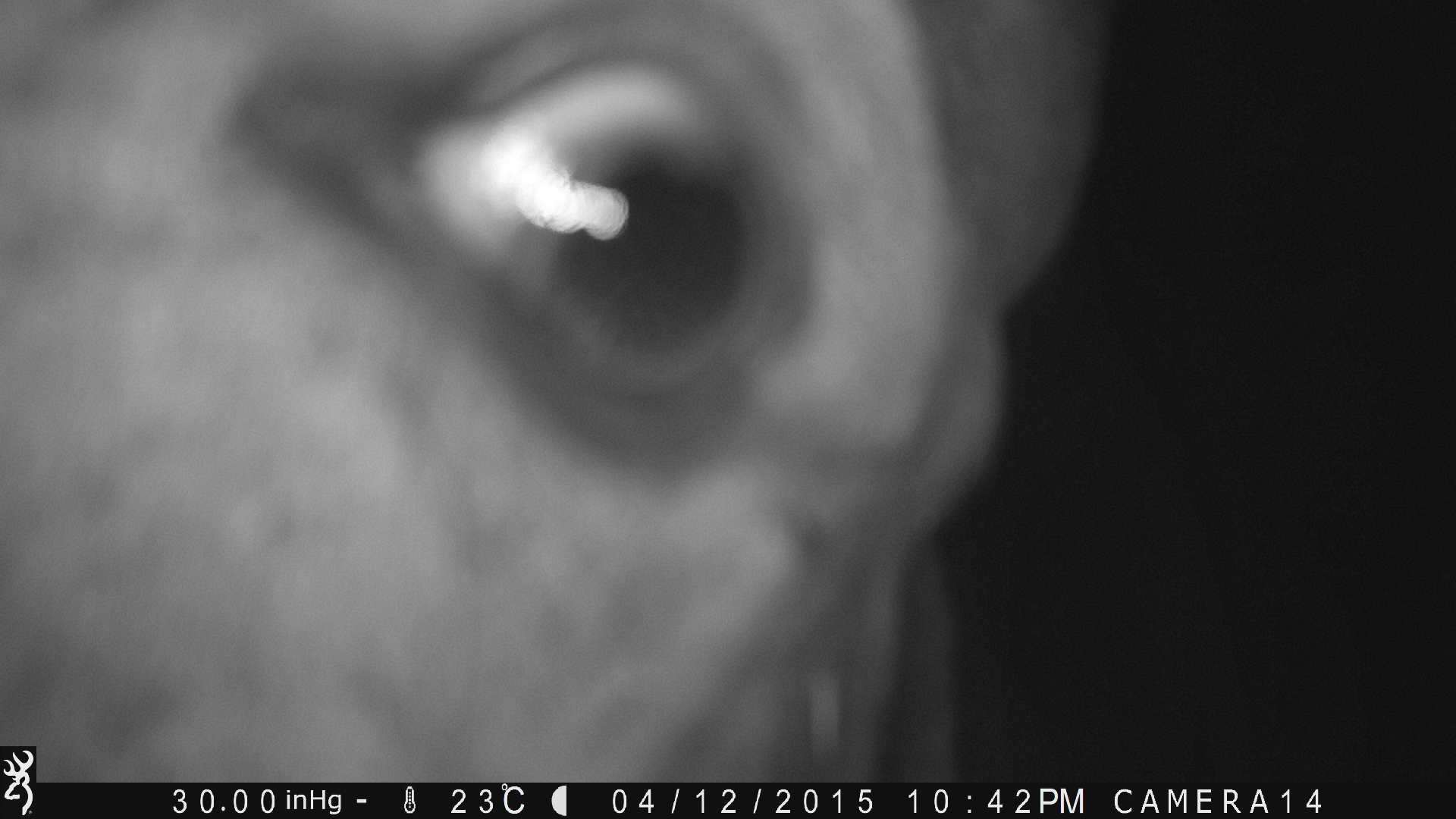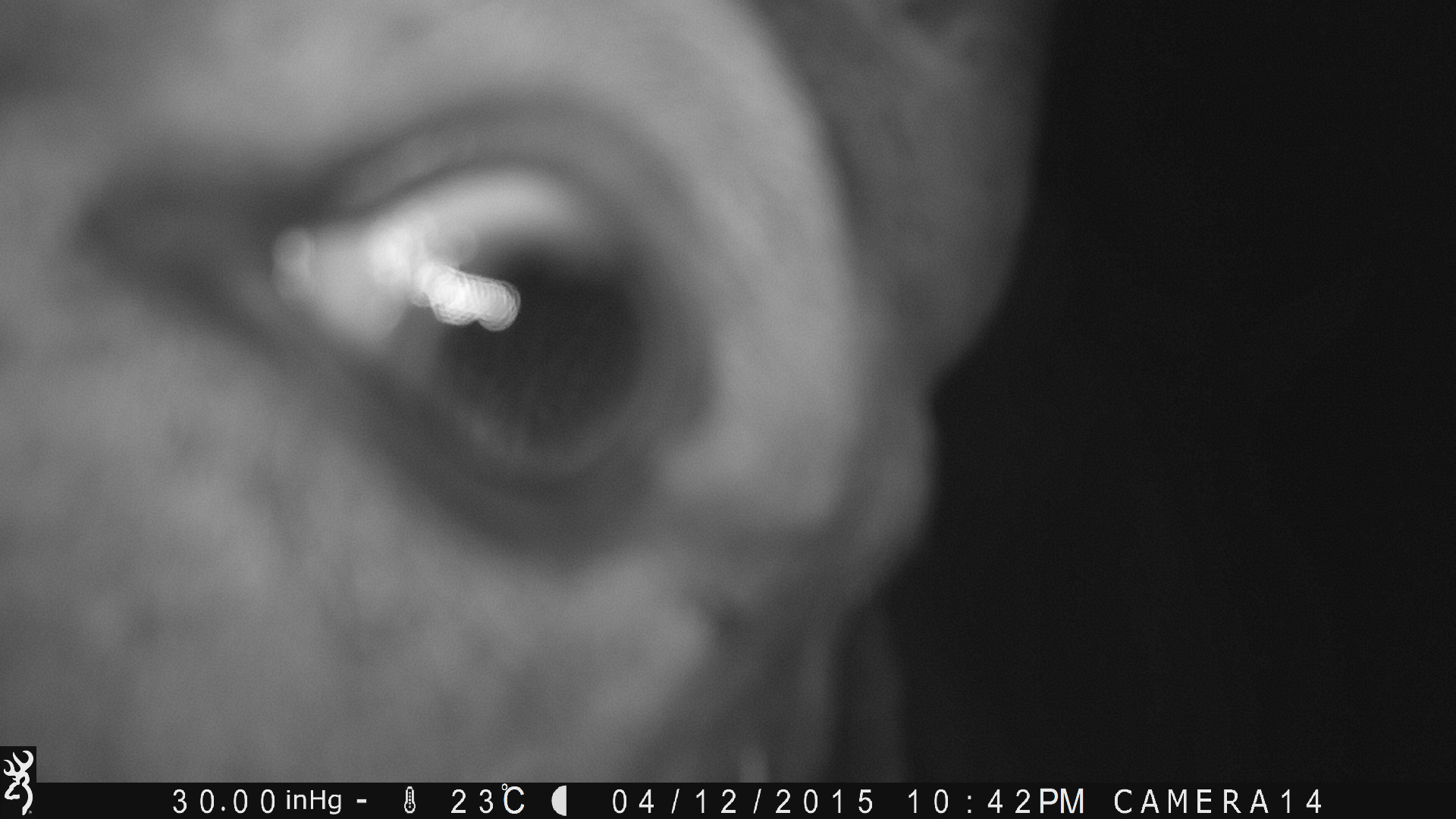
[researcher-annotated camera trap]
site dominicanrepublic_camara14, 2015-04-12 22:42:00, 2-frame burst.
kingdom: Animalia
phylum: Chordata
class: Mammalia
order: Perissodactyla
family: Equidae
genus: Equus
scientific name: Equus asinus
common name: donkey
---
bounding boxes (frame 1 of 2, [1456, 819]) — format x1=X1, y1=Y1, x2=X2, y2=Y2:
donkey: x1=33, y1=0, x2=1103, y2=780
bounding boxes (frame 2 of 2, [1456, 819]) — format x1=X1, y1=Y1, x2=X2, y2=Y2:
donkey: x1=40, y1=0, x2=1040, y2=783